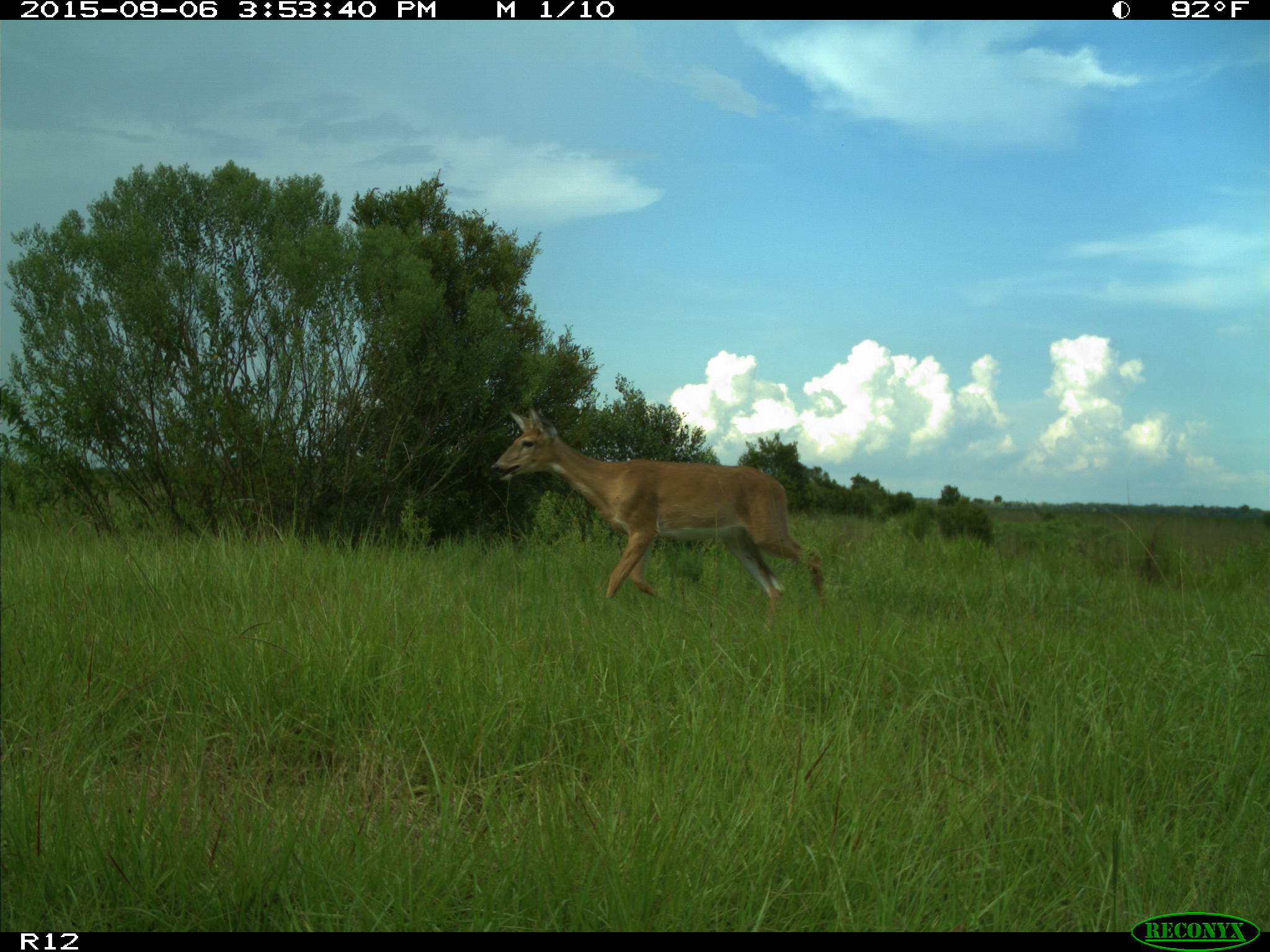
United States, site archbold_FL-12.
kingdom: Animalia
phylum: Chordata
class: Mammalia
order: Artiodactyla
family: Cervidae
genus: Odocoileus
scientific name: Odocoileus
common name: deer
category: unidentified deer